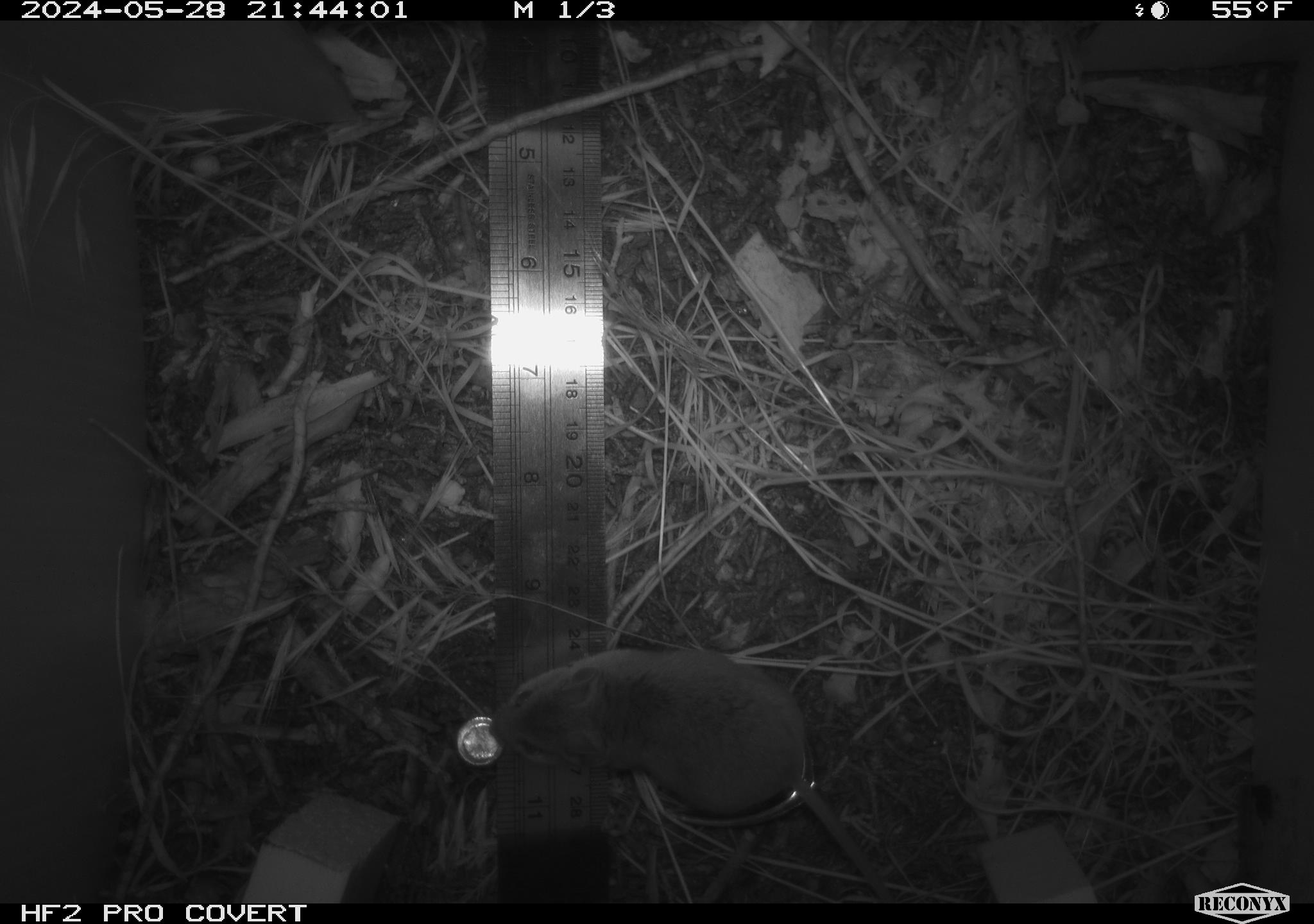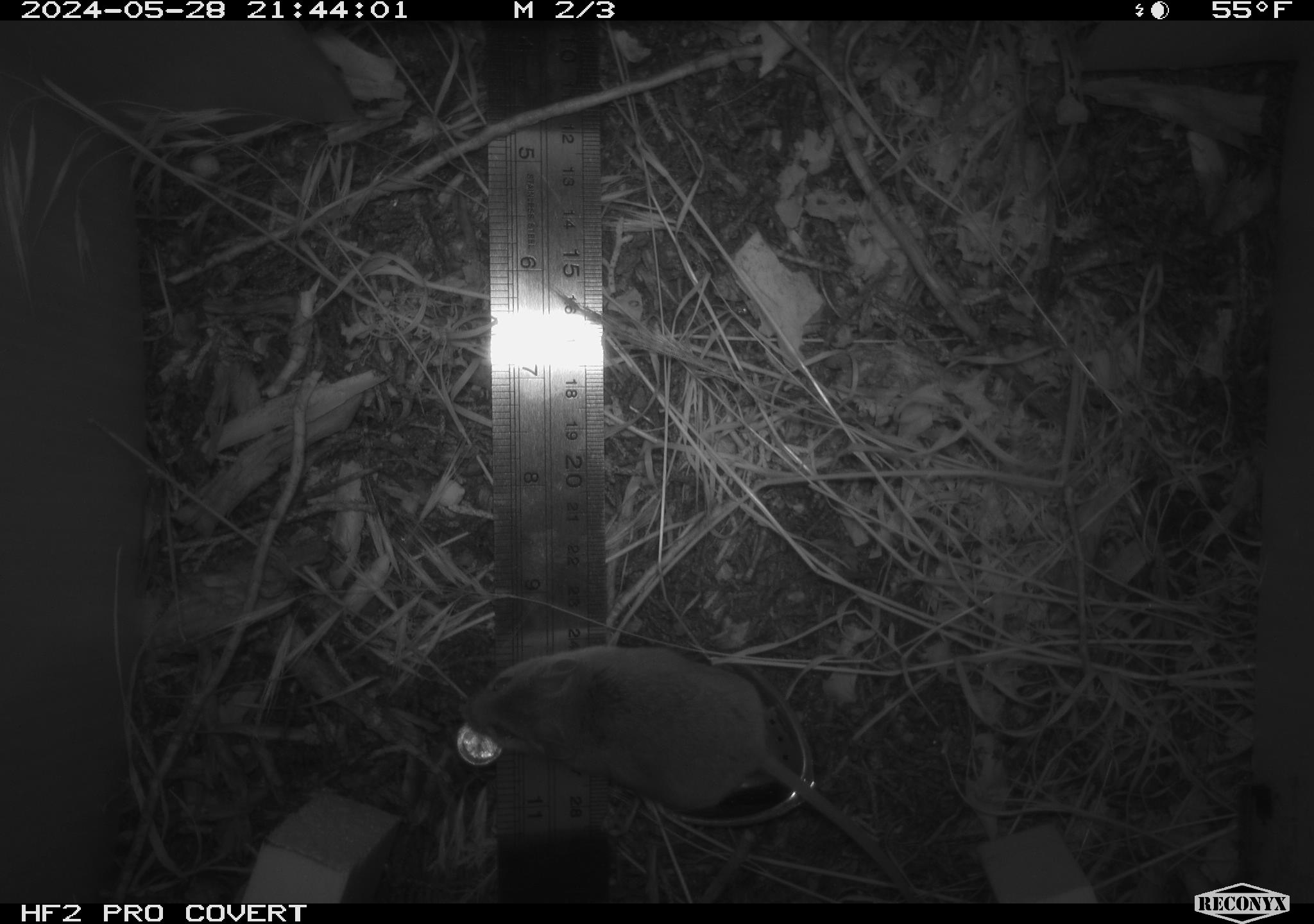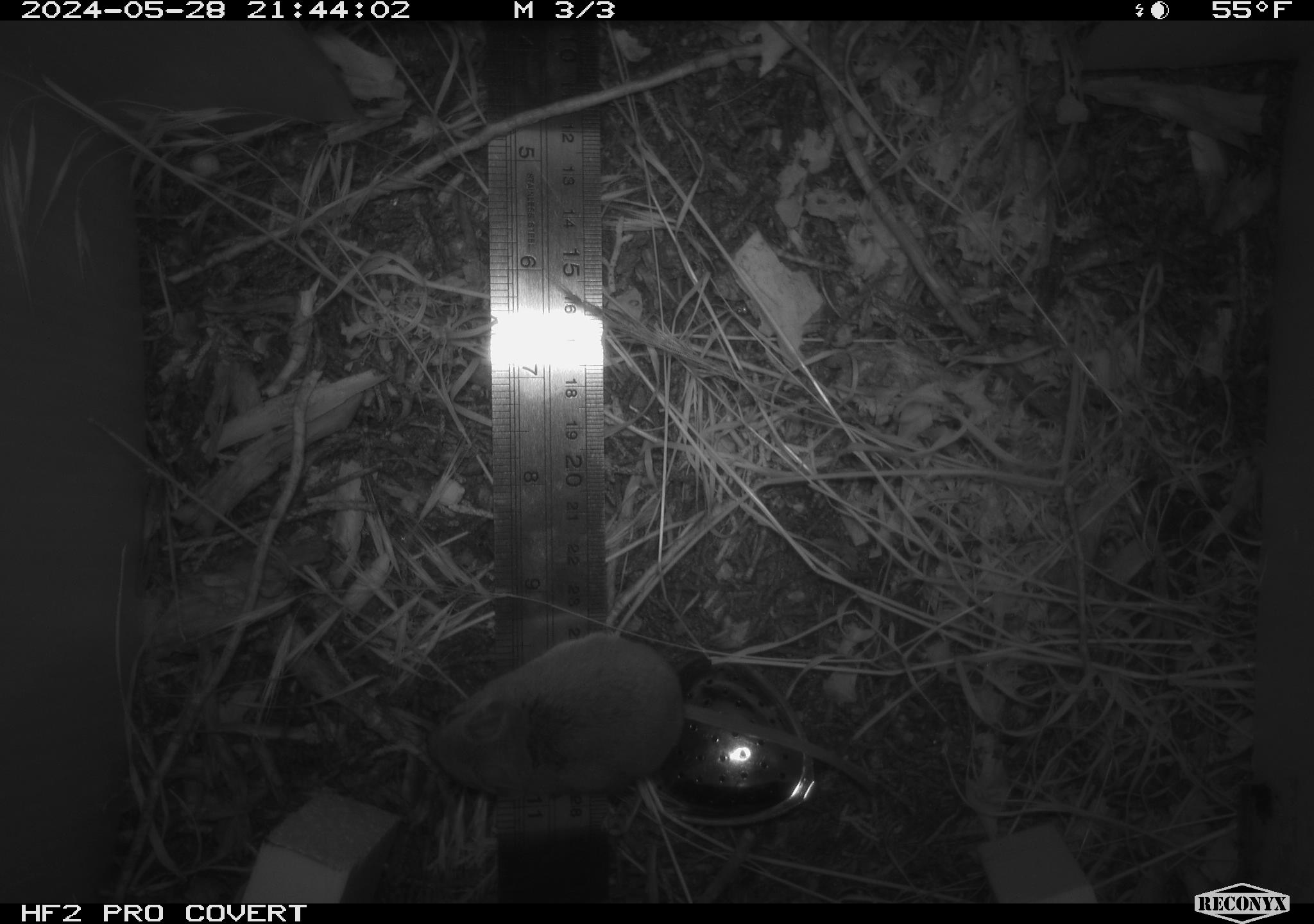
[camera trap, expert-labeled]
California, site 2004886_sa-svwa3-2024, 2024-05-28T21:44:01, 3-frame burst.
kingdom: Animalia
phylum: Chordata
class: Mammalia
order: Rodentia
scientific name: Rodentia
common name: mouse species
Mouse species (Rodentia).